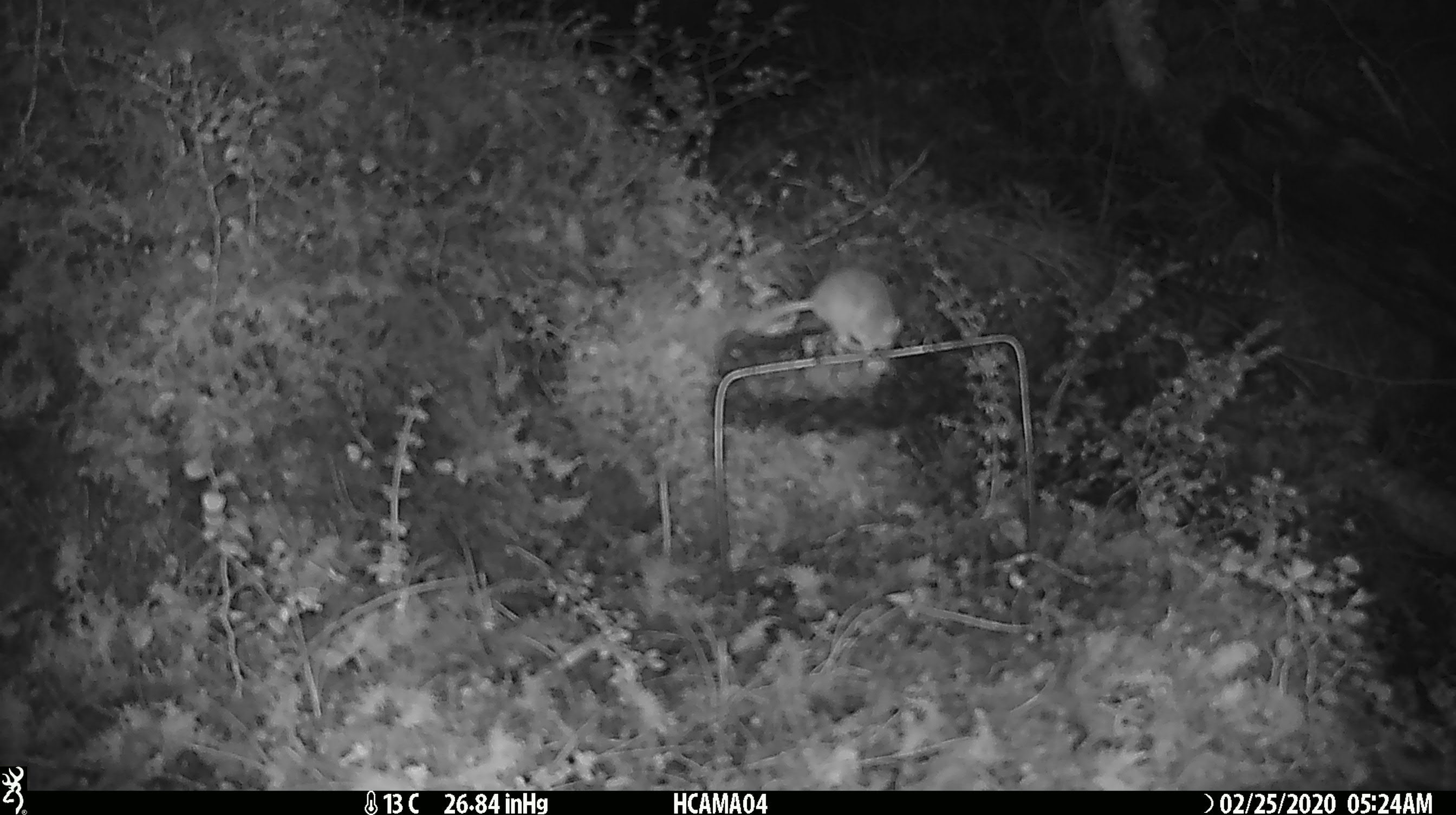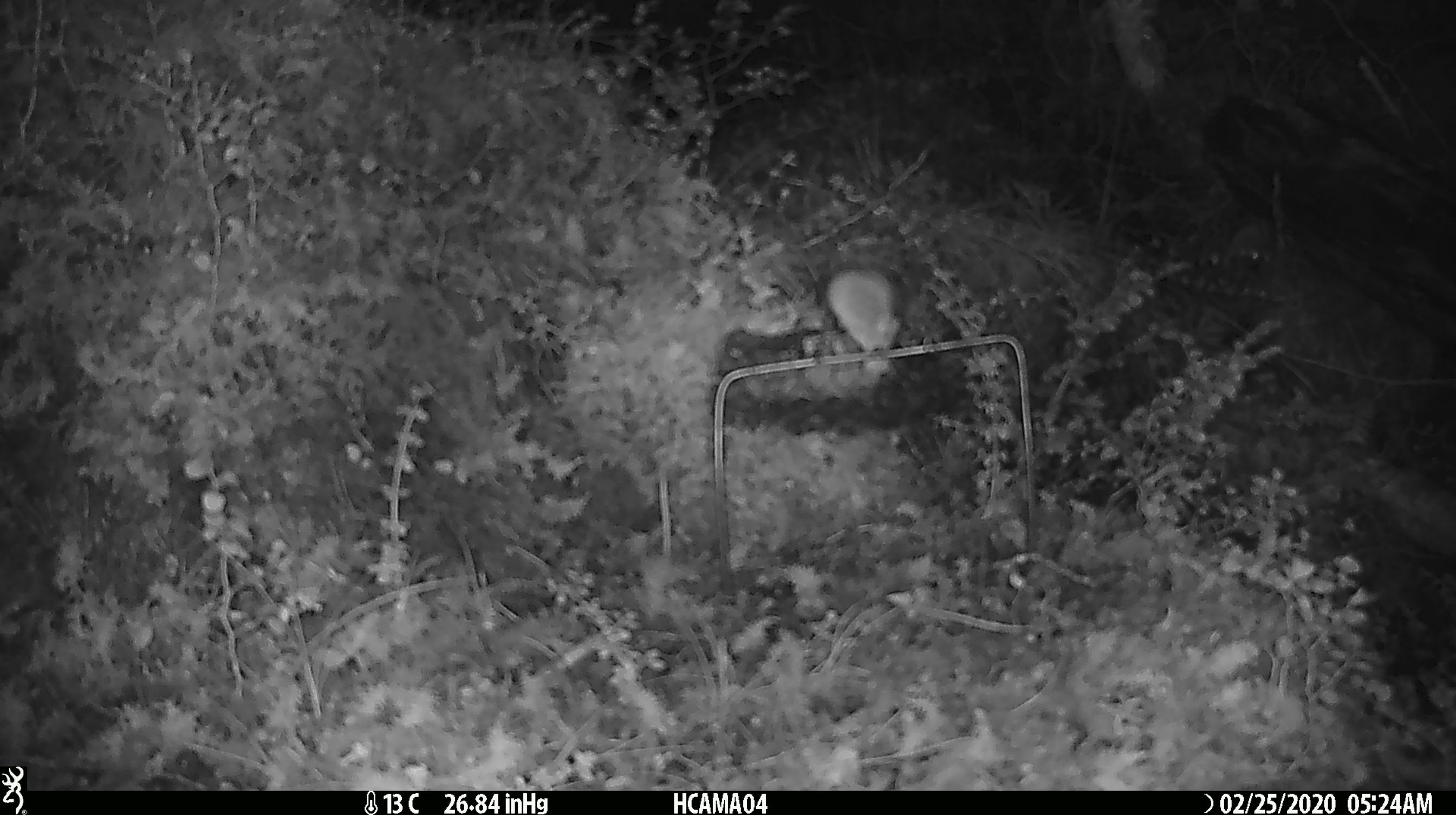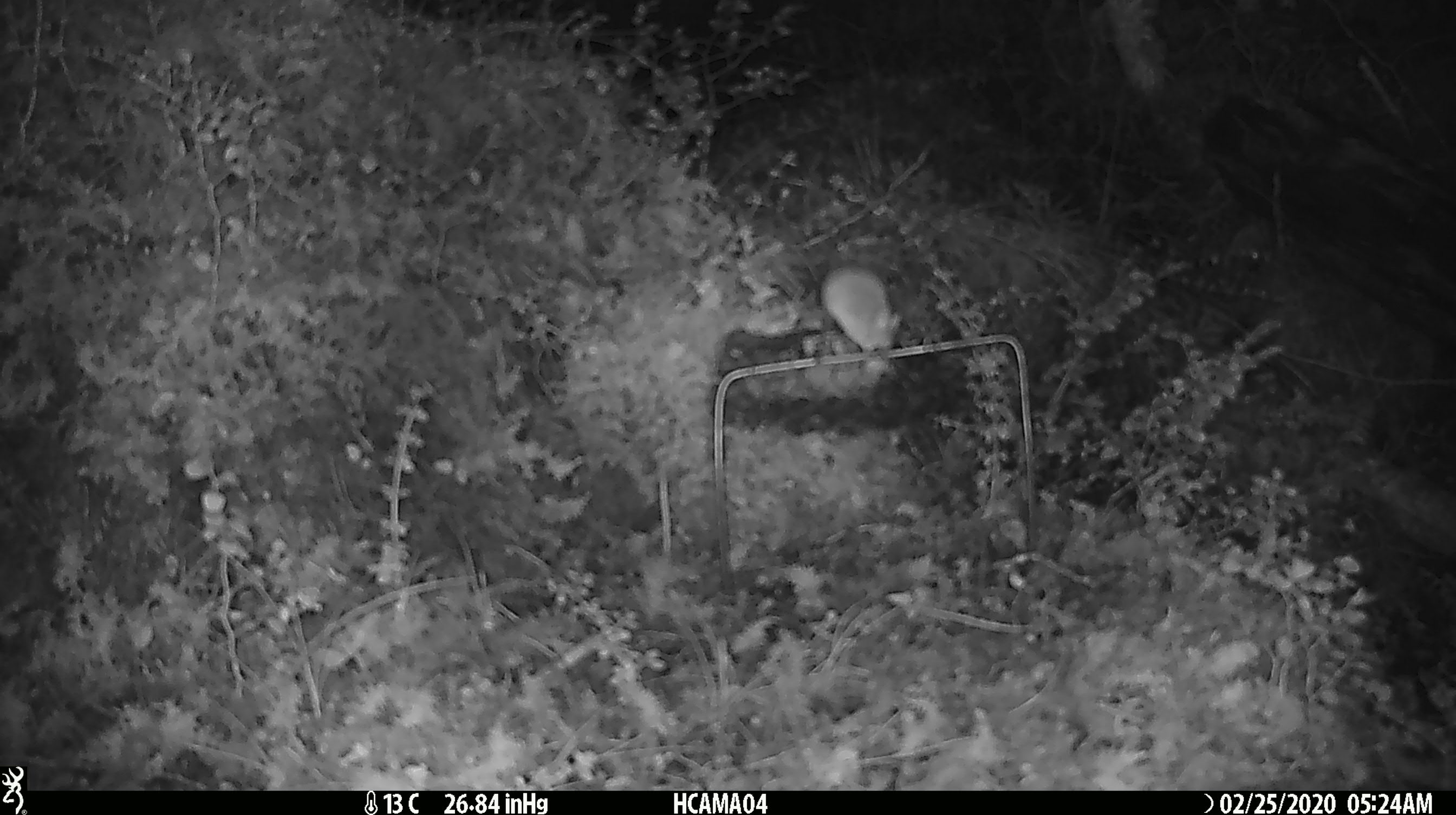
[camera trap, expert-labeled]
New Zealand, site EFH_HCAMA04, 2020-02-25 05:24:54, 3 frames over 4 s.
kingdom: Animalia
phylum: Chordata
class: Mammalia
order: Rodentia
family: Muridae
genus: Mus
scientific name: Mus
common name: mouse